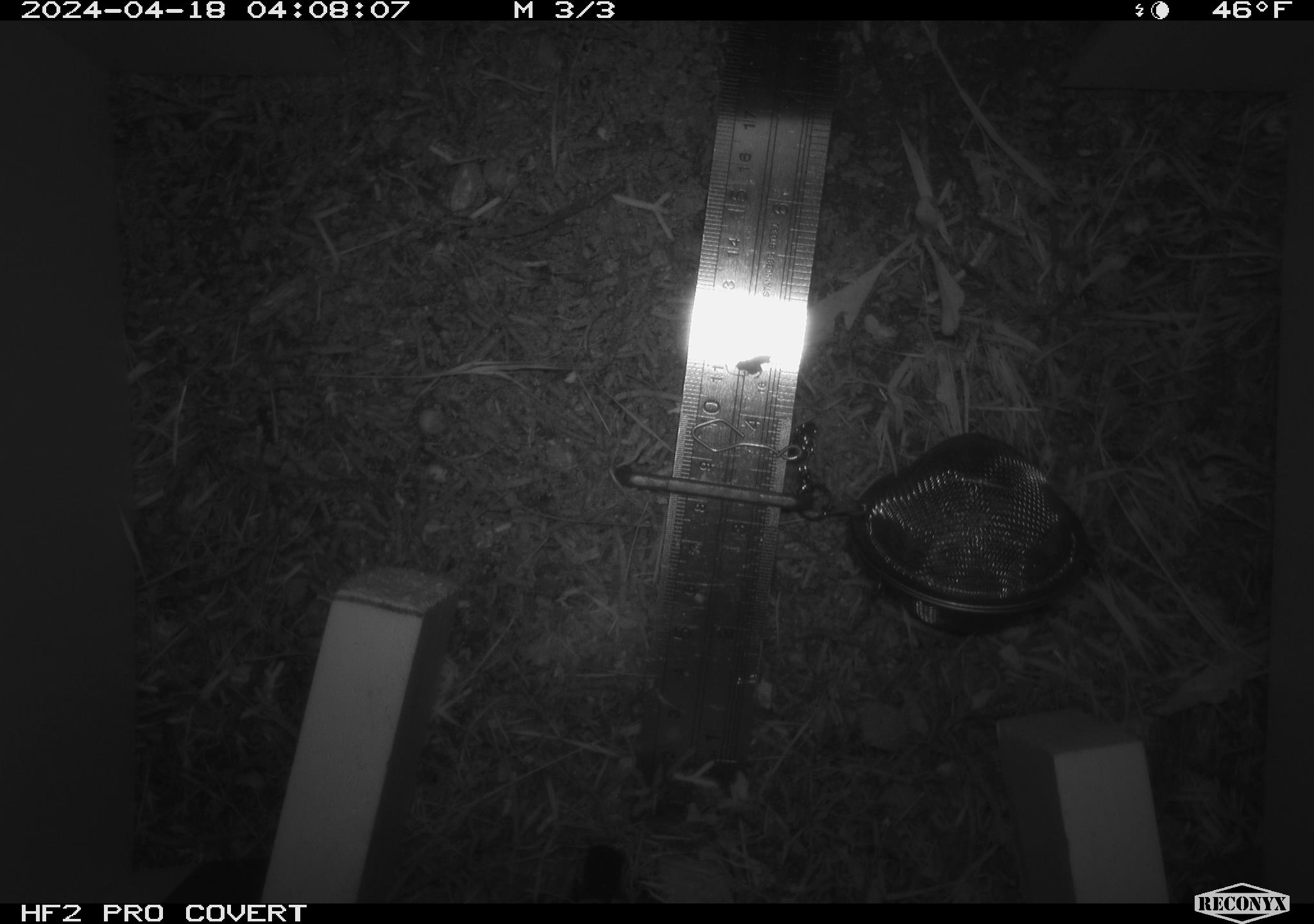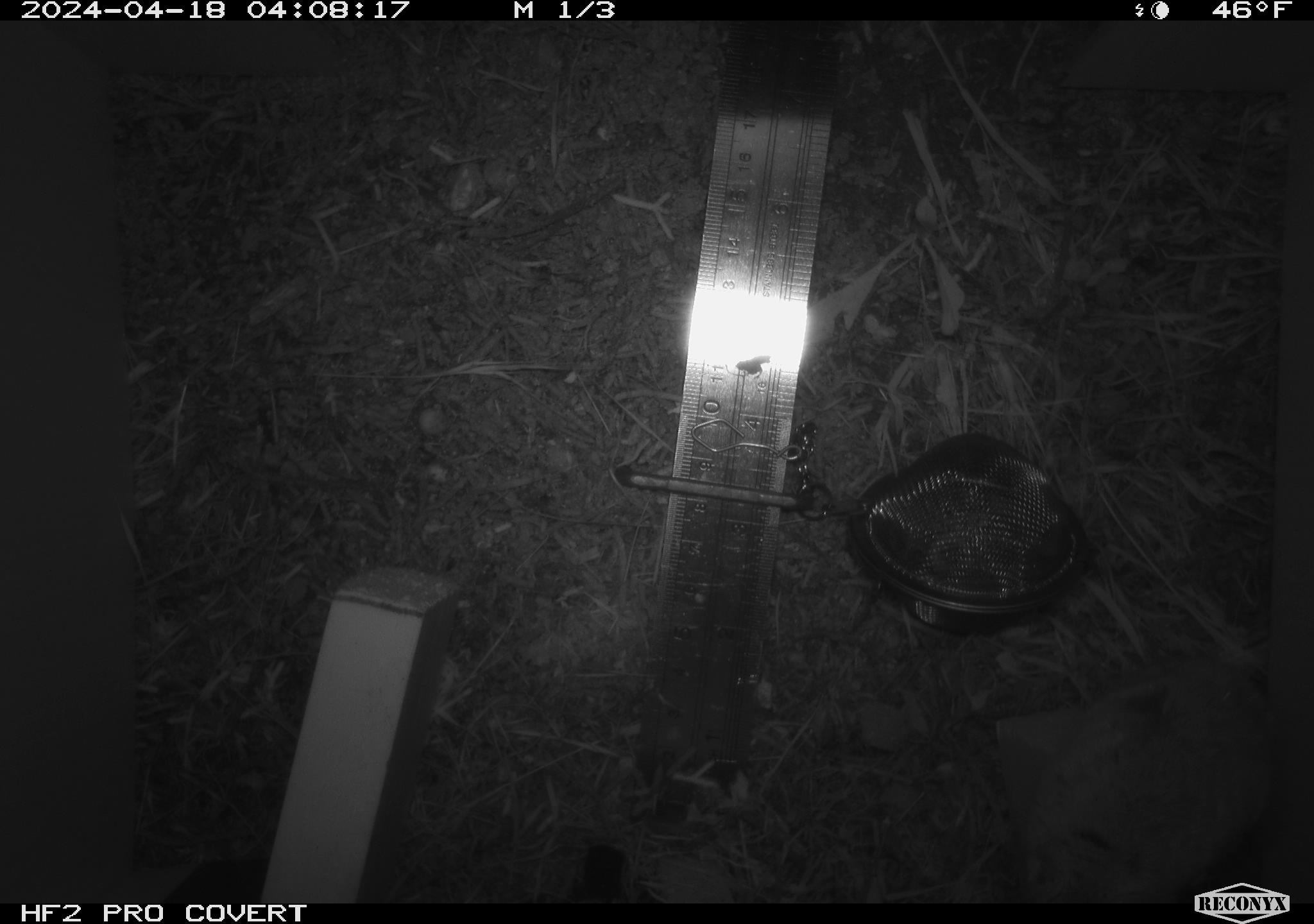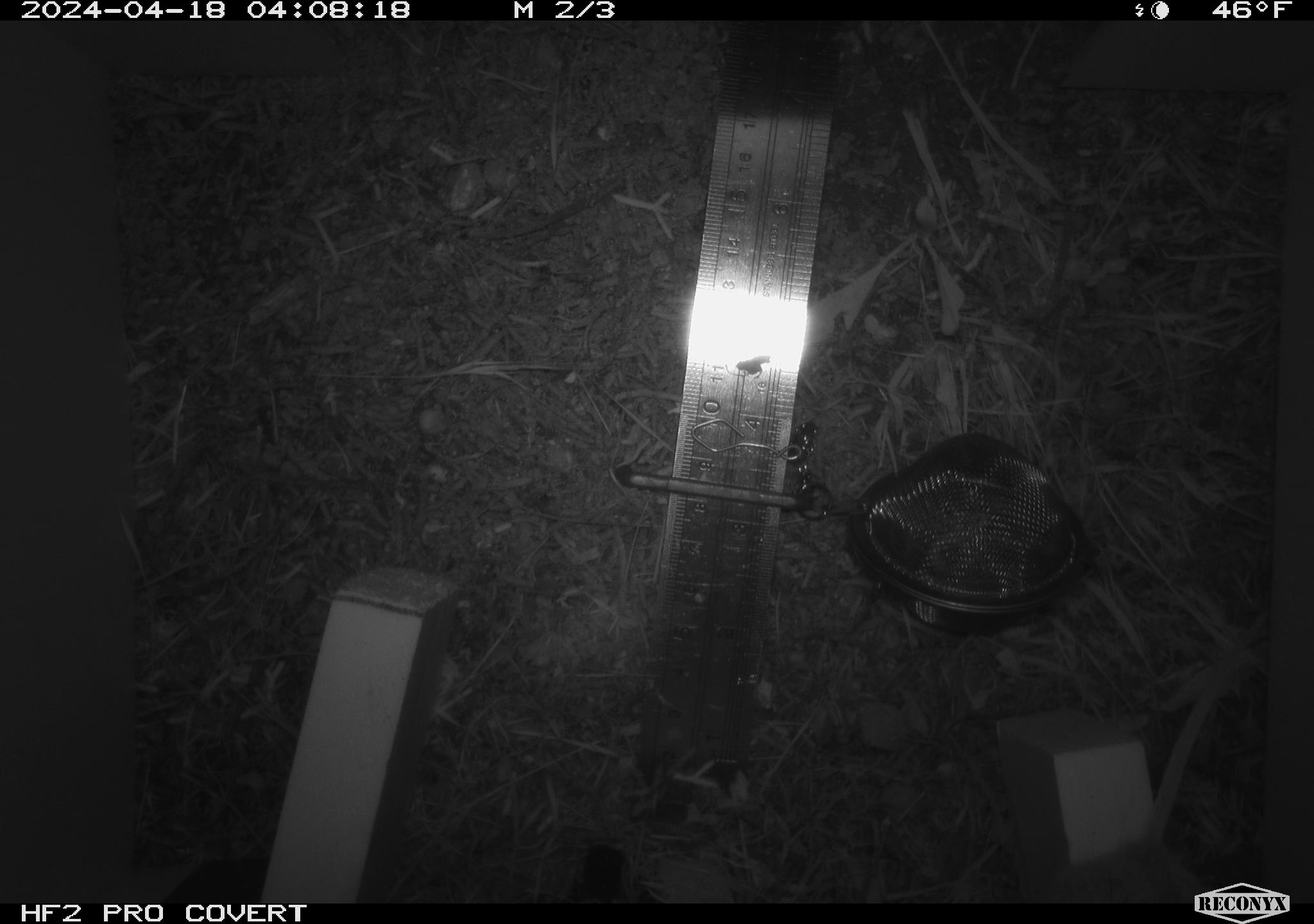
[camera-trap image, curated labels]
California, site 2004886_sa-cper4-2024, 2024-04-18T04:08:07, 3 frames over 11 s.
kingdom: Animalia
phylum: Chordata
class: Mammalia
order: Rodentia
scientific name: Rodentia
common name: rodent